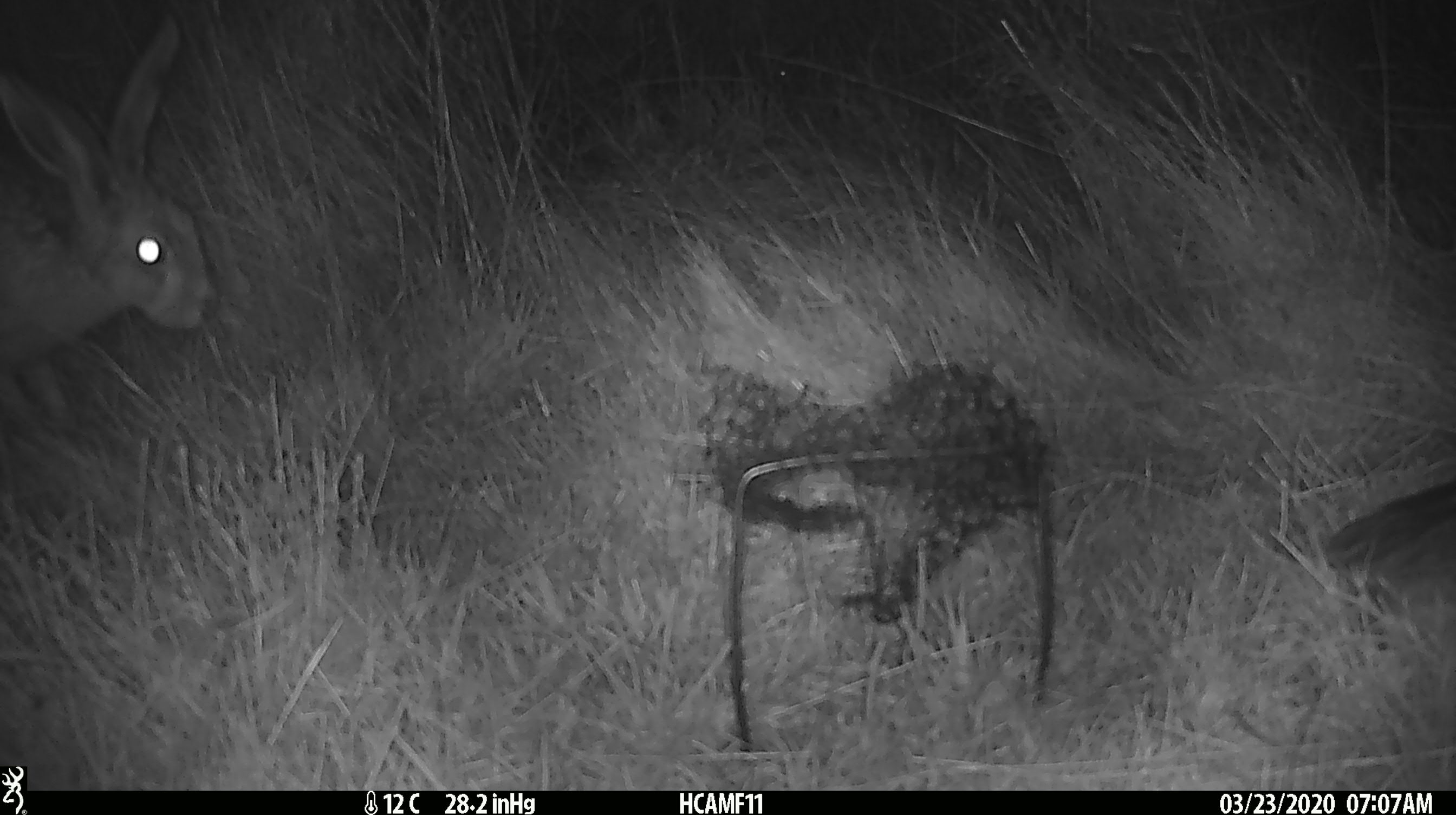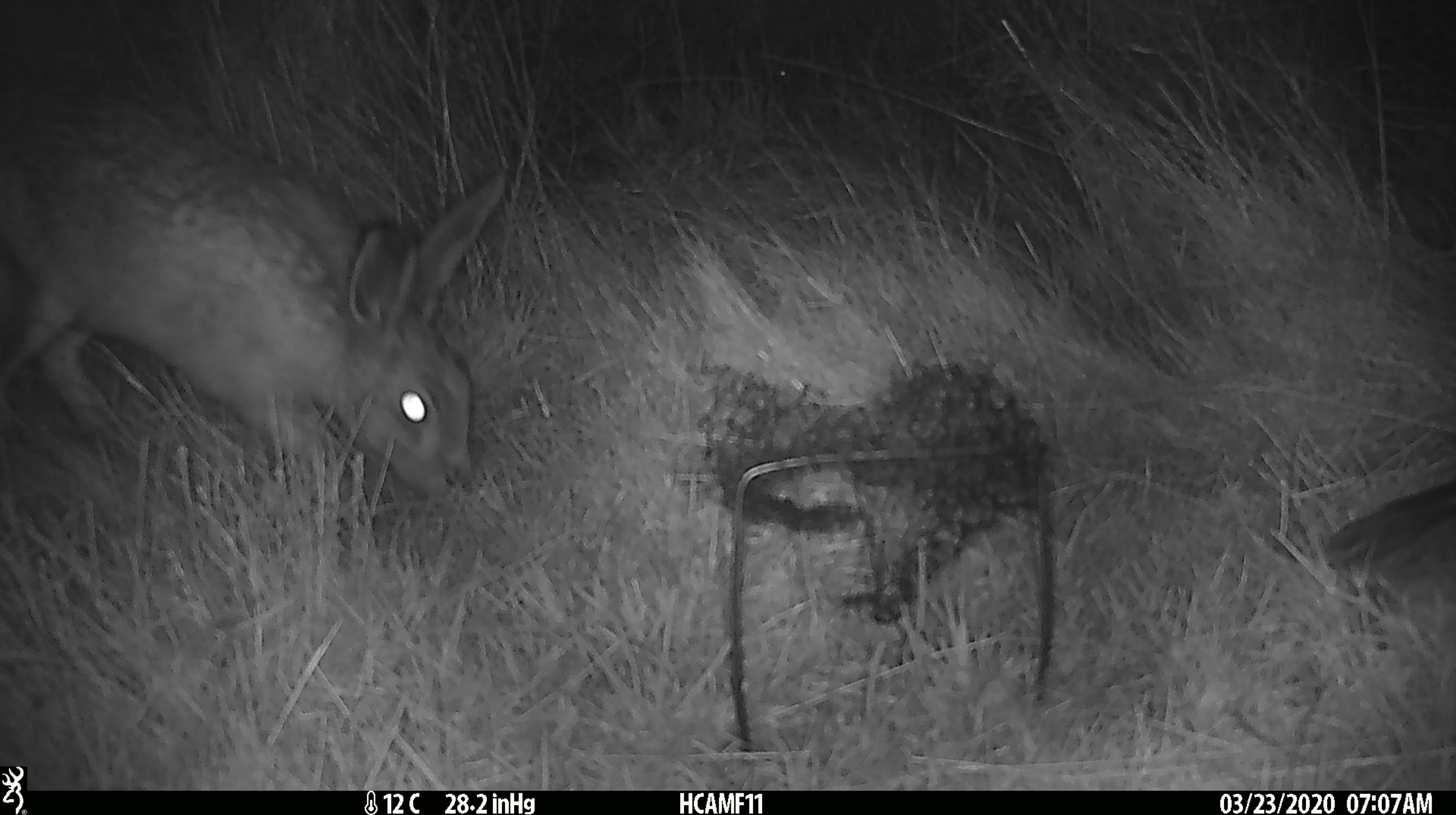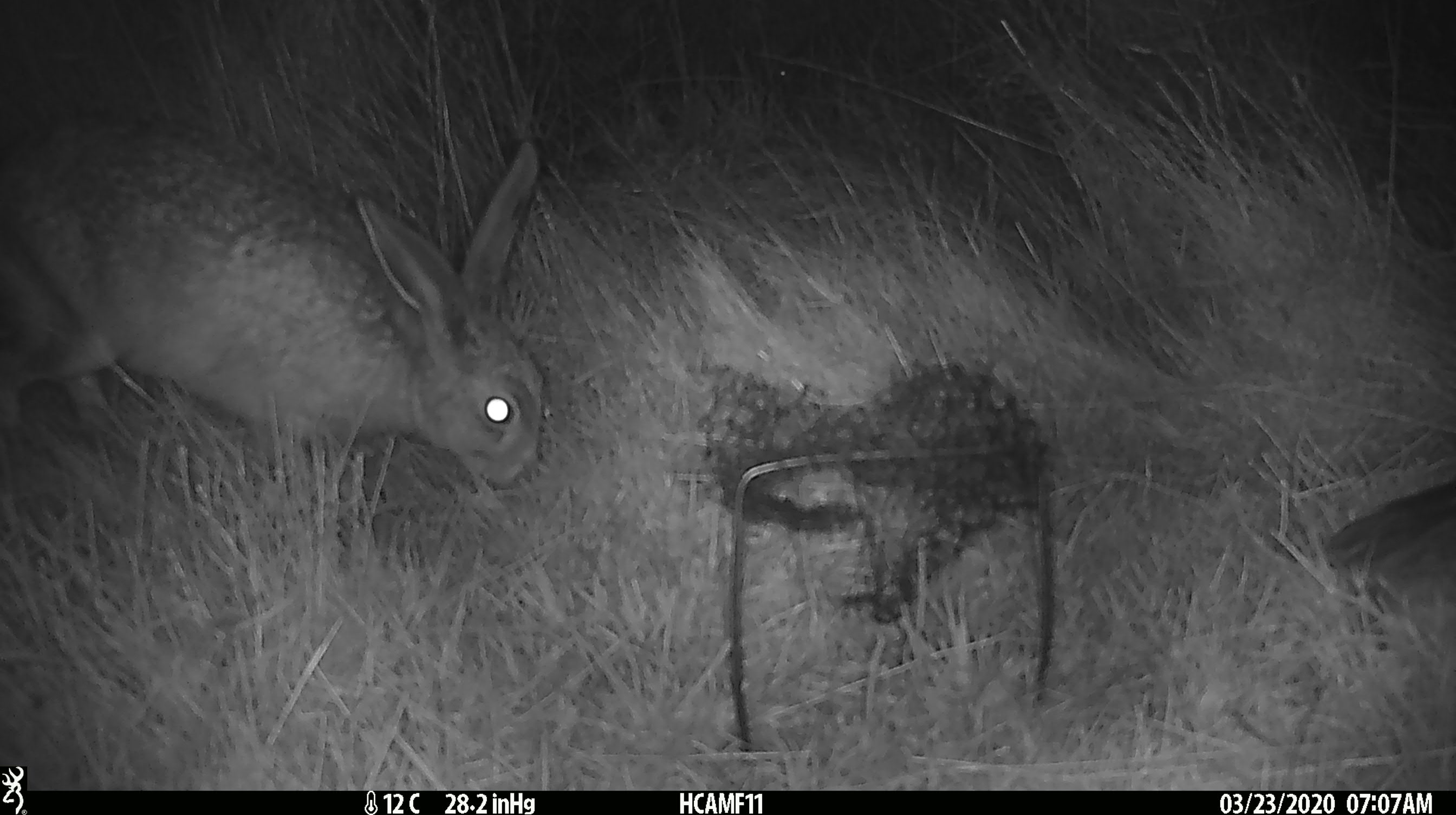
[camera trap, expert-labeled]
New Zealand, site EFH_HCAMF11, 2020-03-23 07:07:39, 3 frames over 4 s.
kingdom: Animalia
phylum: Chordata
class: Mammalia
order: Lagomorpha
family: Leporidae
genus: Lepus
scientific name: Lepus europaeus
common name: brown hare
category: hare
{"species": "hare (brown hare) (Lepus europaeus)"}